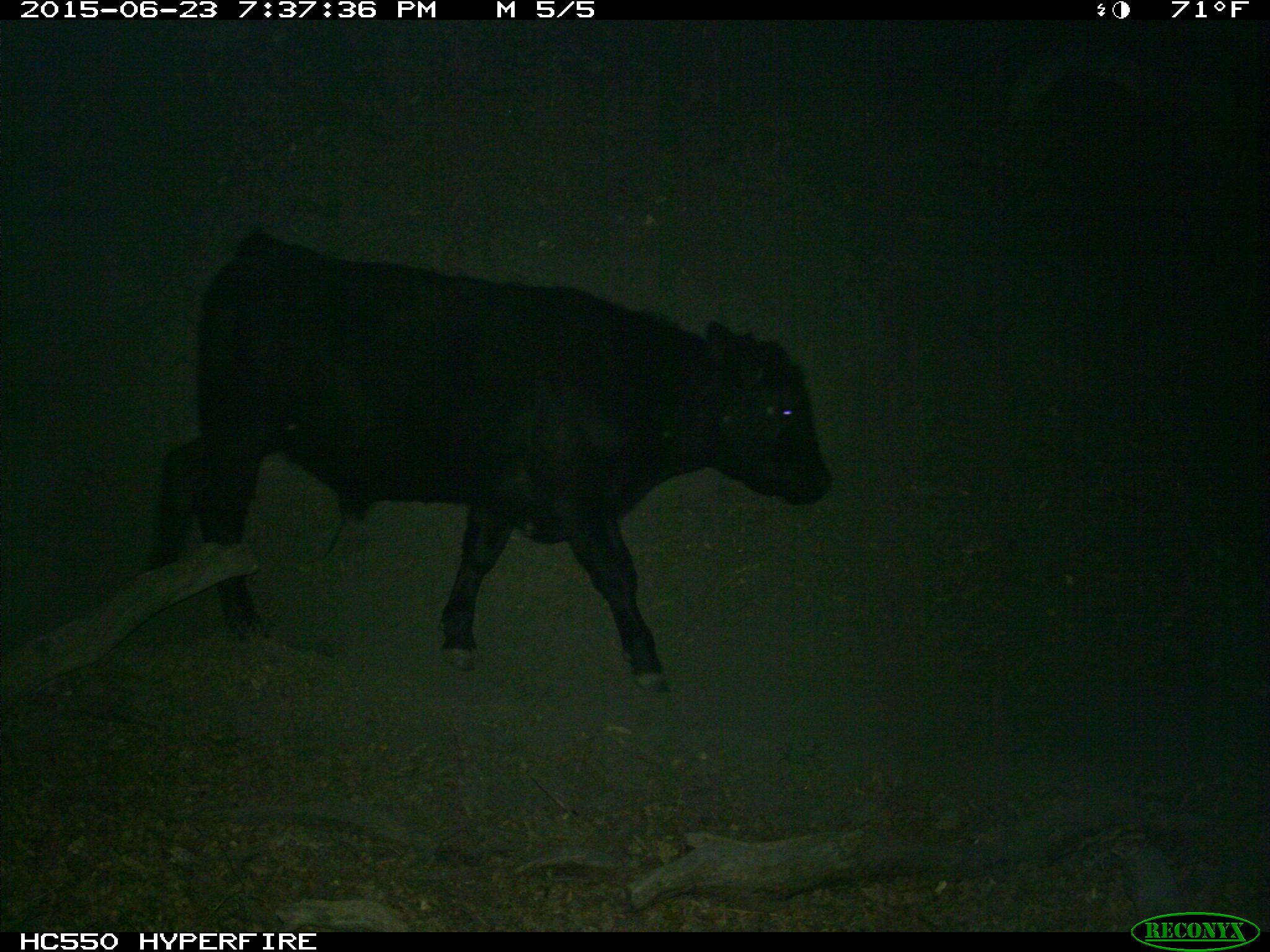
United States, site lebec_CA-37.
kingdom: Animalia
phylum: Chordata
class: Mammalia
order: Artiodactyla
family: Bovidae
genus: Bos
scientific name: Bos taurus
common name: domestic cow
Bos taurus (domestic cow).